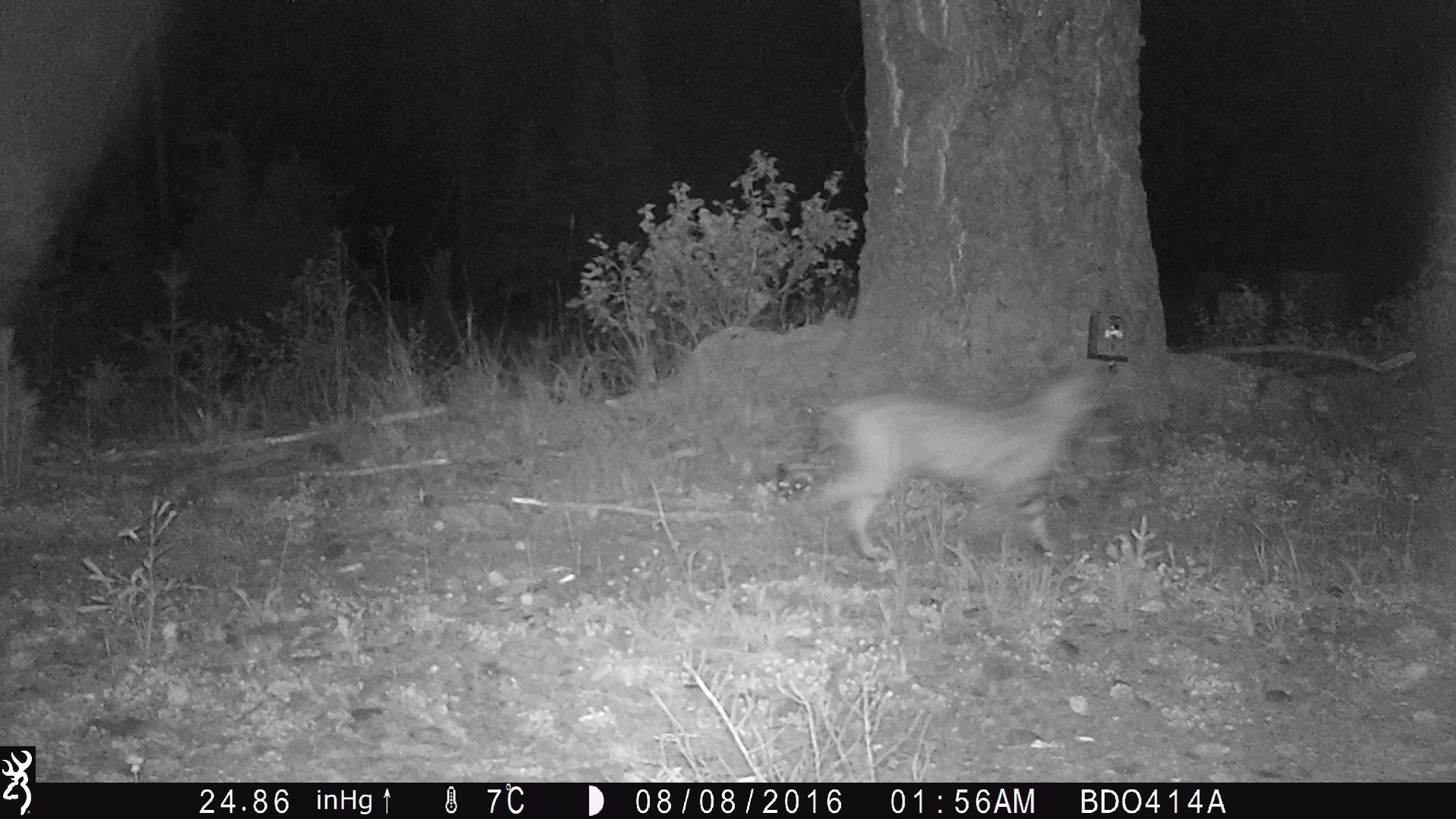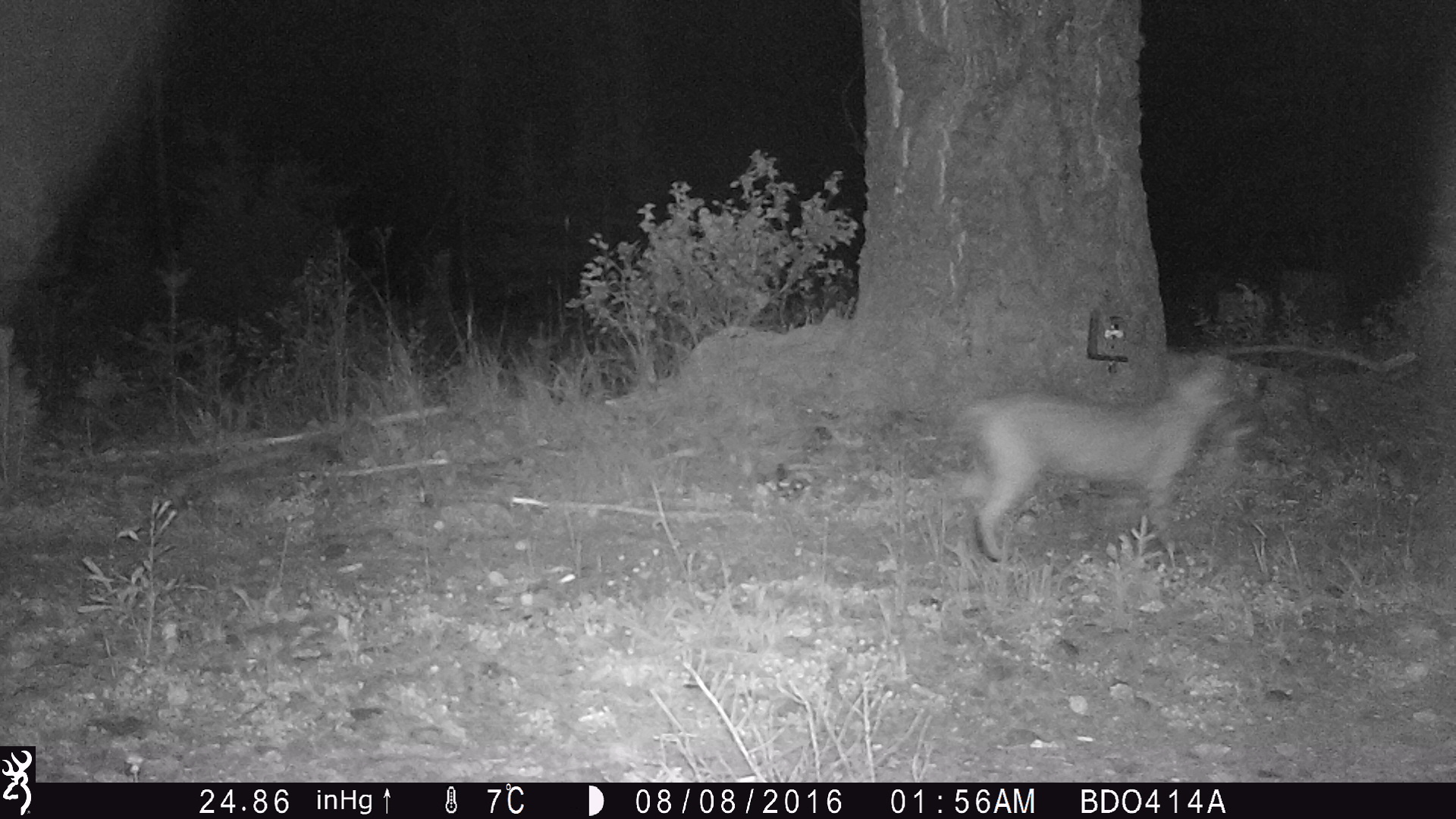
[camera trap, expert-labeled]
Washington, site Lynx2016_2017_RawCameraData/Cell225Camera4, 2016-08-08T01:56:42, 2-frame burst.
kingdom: Animalia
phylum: Chordata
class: Mammalia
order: Carnivora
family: Felidae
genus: Lynx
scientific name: Lynx rufus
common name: bobcat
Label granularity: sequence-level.